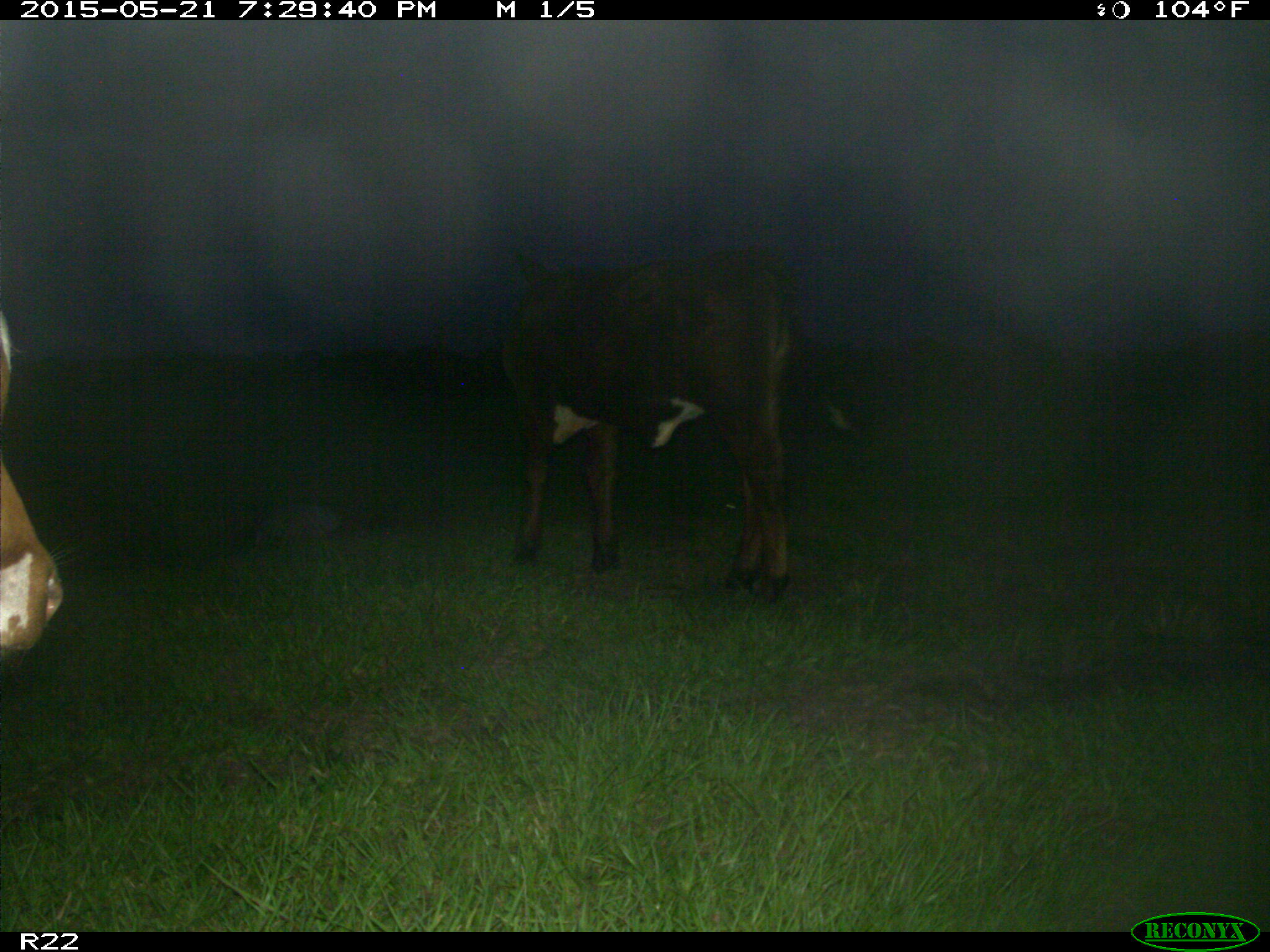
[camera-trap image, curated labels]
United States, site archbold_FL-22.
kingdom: Animalia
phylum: Chordata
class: Mammalia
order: Artiodactyla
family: Bovidae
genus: Bos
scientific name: Bos taurus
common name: domestic cow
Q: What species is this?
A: Bos taurus (domestic cow).